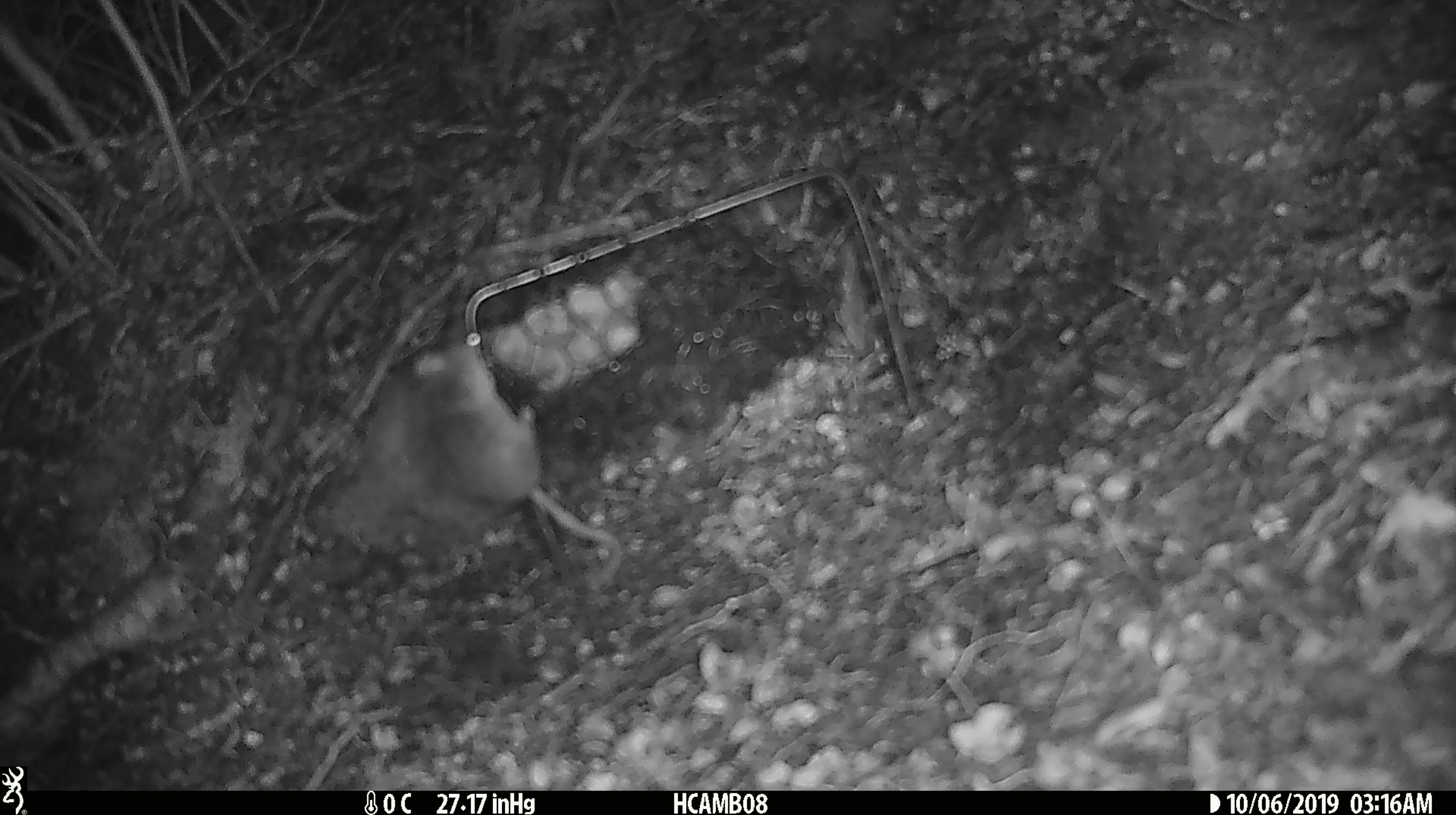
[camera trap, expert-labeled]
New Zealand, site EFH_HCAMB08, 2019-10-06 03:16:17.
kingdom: Animalia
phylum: Chordata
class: Mammalia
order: Rodentia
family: Muridae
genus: Mus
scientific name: Mus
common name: mouse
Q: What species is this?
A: Mouse (Mus).